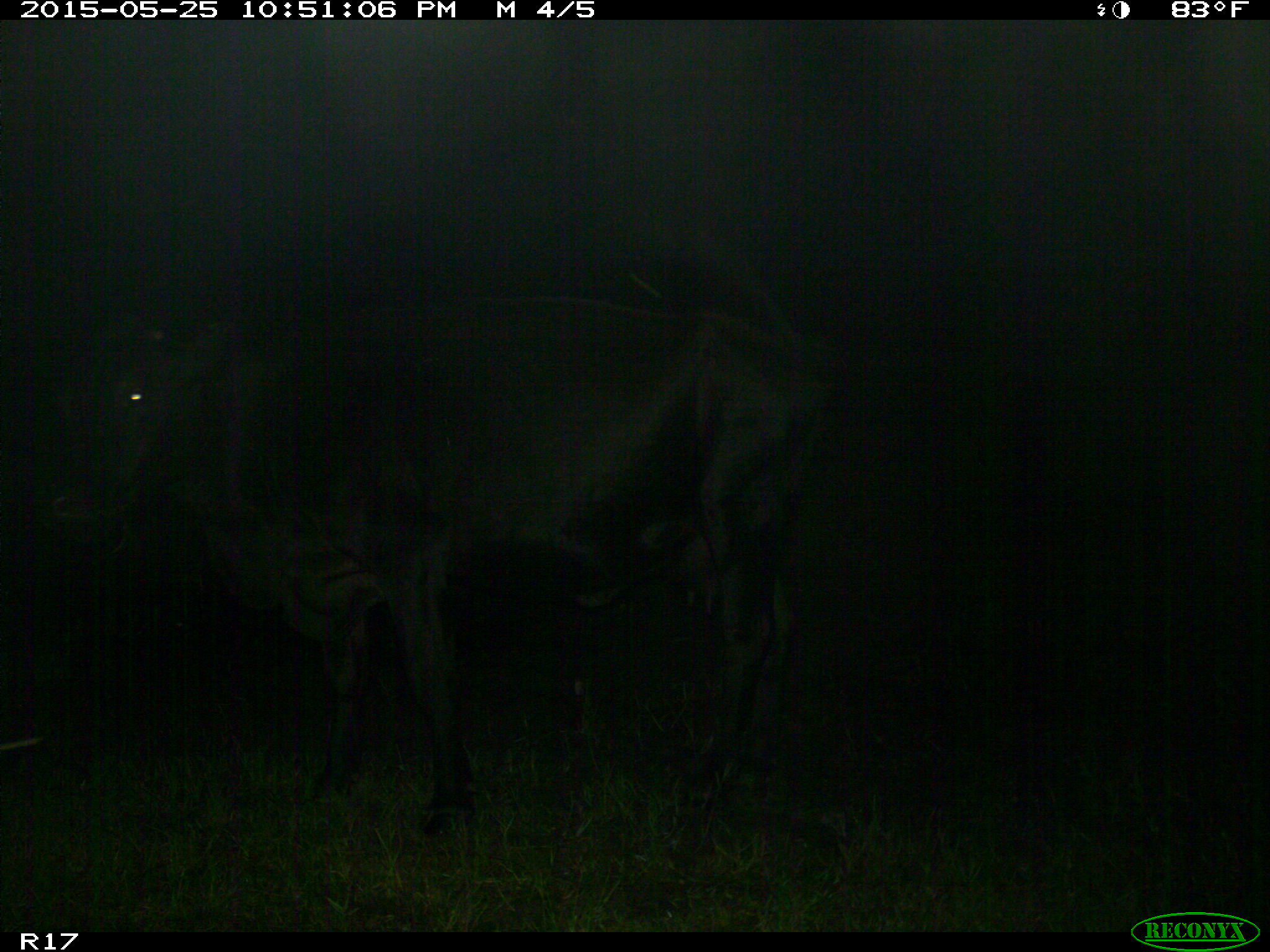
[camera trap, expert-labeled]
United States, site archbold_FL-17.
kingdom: Animalia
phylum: Chordata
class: Mammalia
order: Artiodactyla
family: Bovidae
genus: Bos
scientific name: Bos taurus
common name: domestic cow